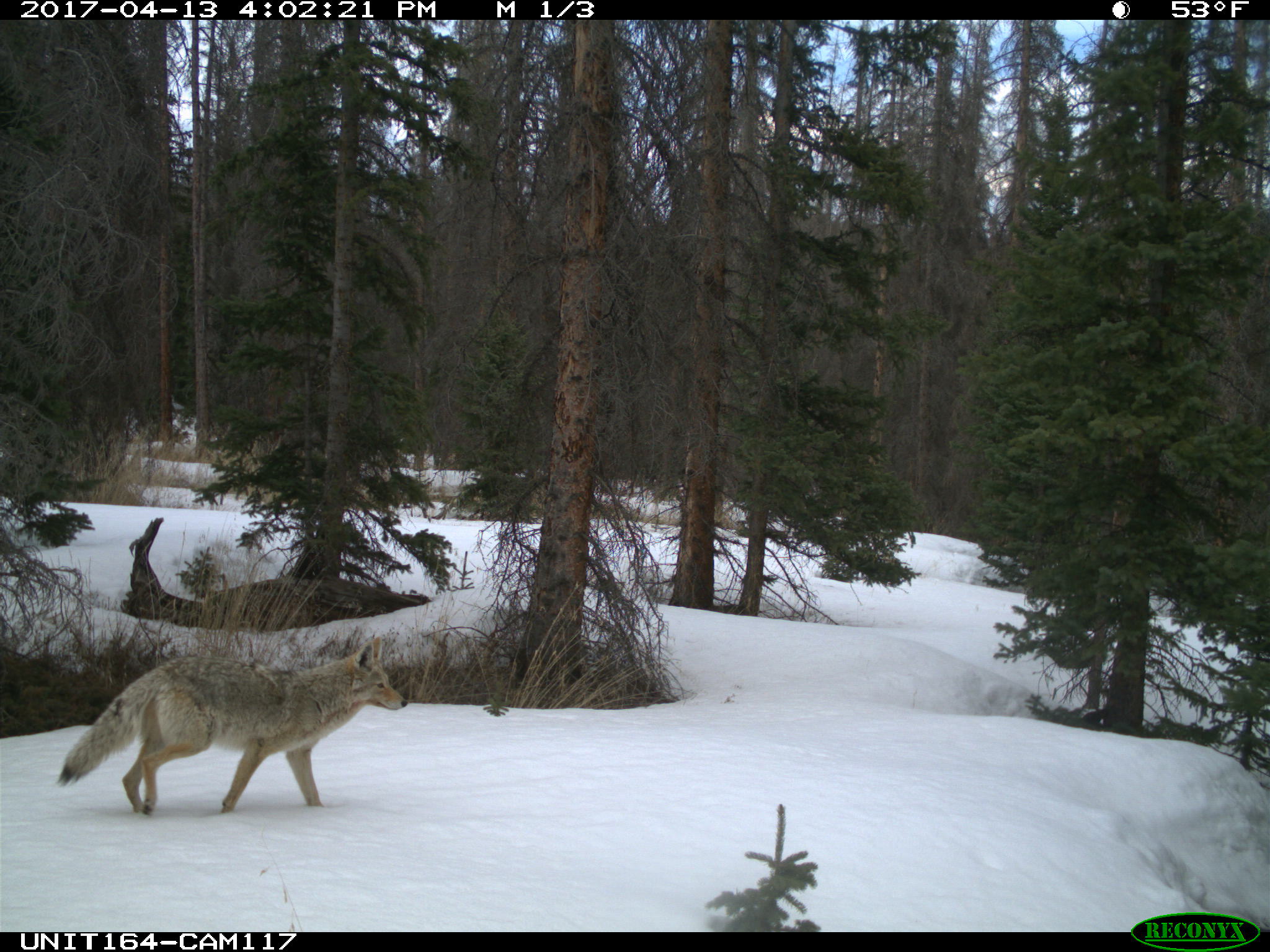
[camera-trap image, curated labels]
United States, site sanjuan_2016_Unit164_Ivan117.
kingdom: Animalia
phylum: Chordata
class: Mammalia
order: Carnivora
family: Canidae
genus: Canis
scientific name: Canis latrans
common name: coyote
Canis latrans (coyote).